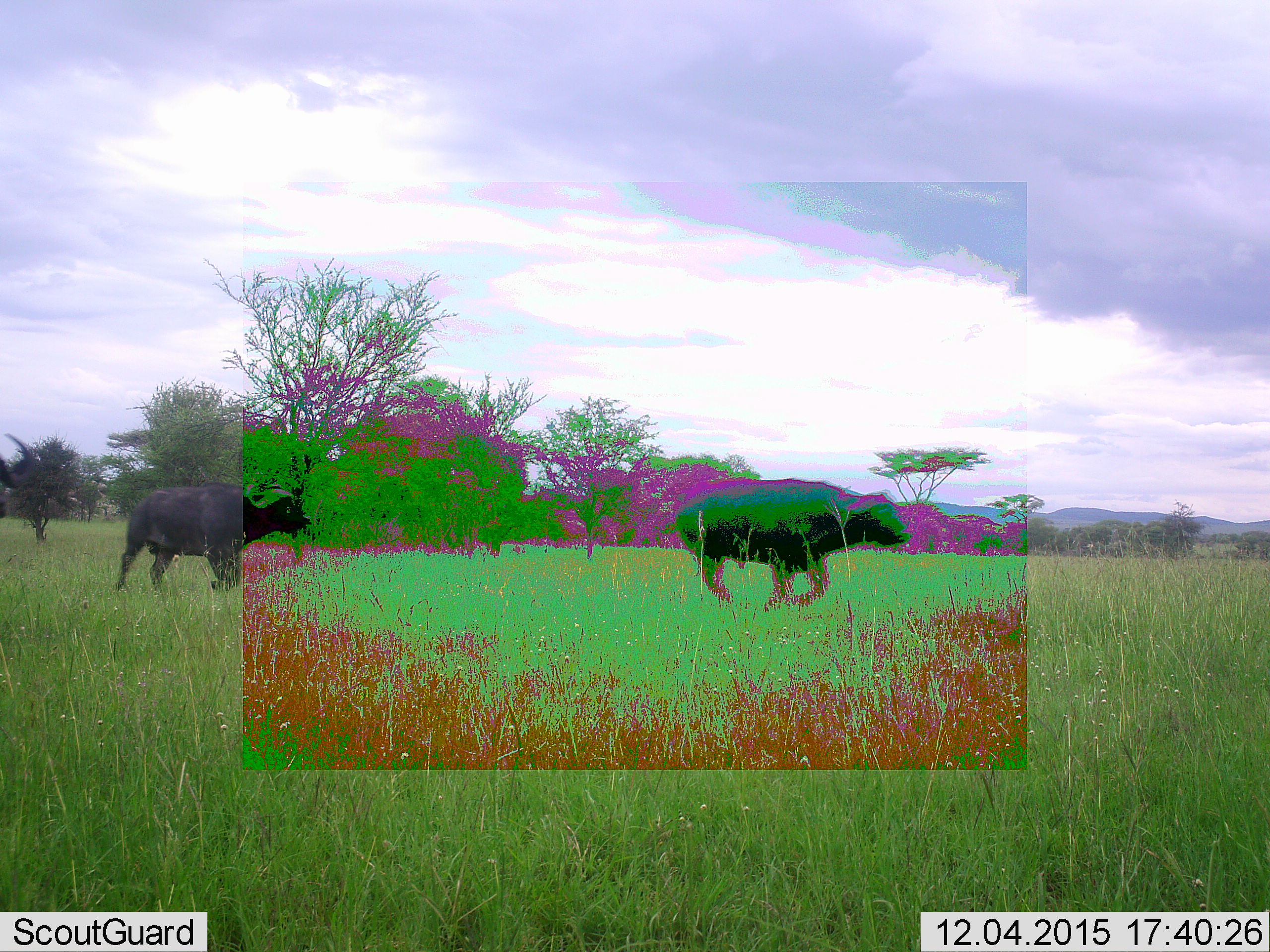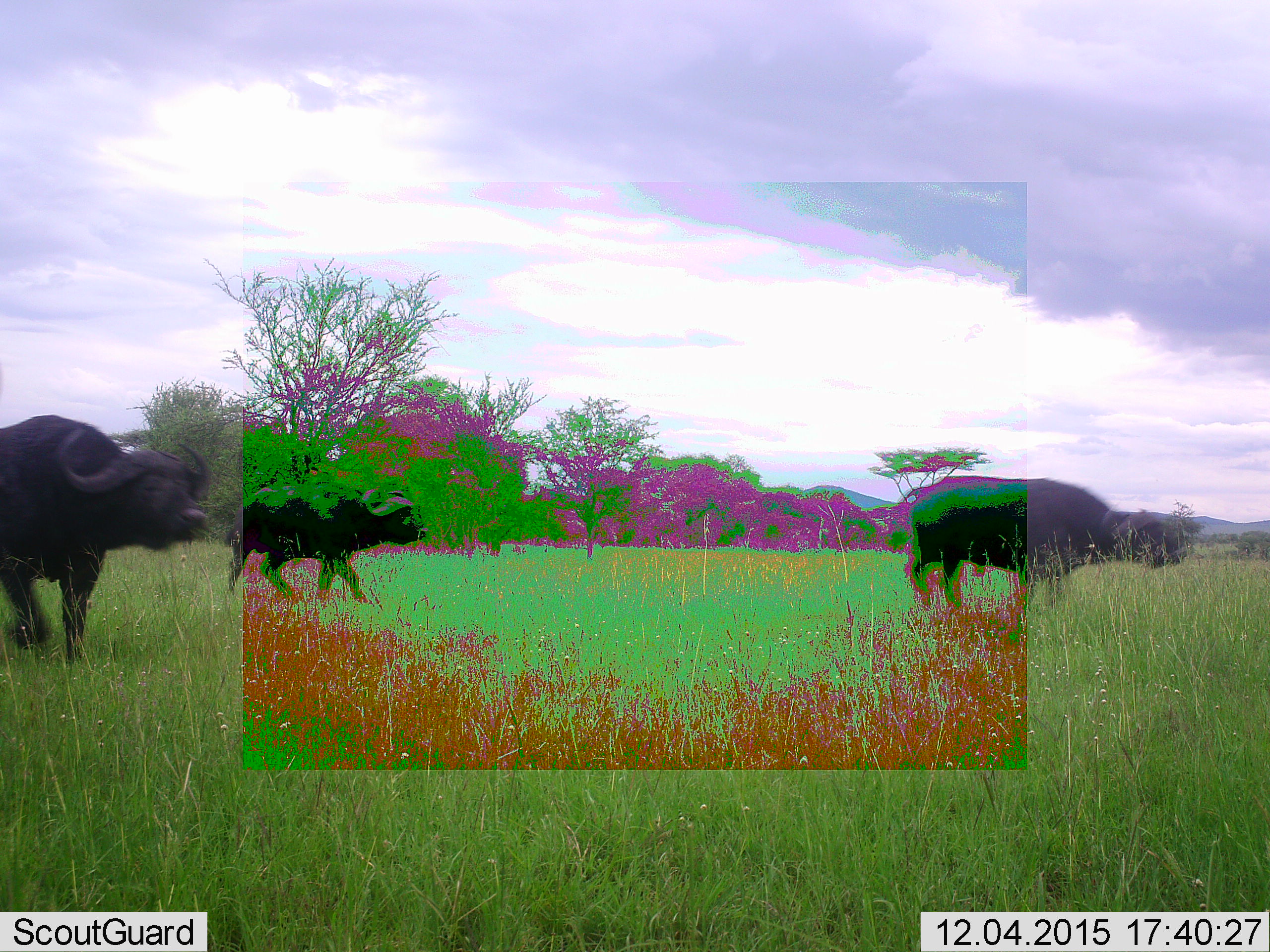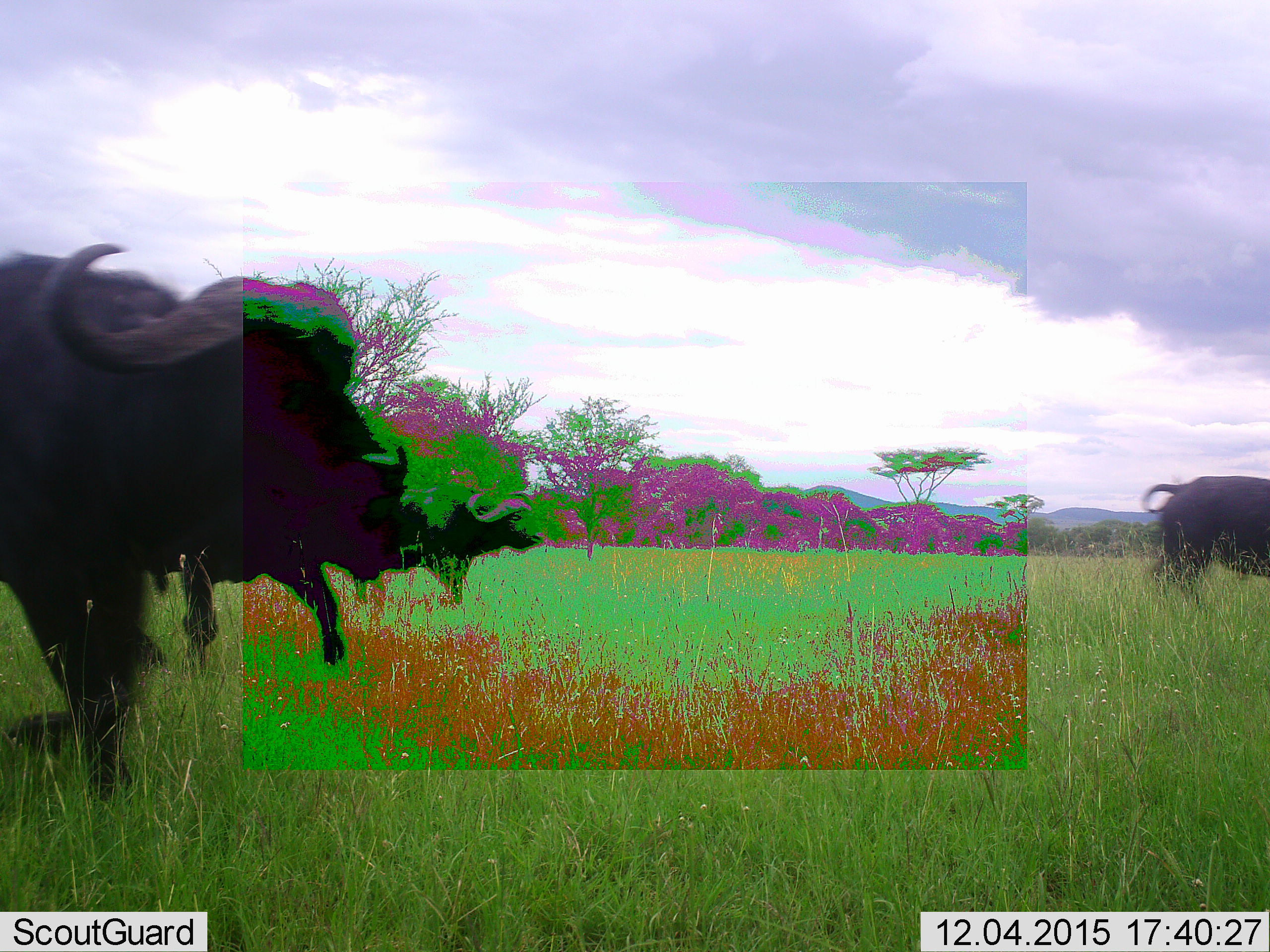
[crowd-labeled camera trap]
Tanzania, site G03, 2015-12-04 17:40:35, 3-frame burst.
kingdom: Animalia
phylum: Chordata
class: Mammalia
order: Artiodactyla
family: Bovidae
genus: Syncerus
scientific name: Syncerus caffer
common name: cape buffalo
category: buffalo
Buffalo (cape buffalo) (Syncerus caffer), count 3. Behavior (volunteer vote fractions): standing 6%, resting 0%, moving 94%, interacting 0%. Young present (vote fraction): 0%. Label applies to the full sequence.